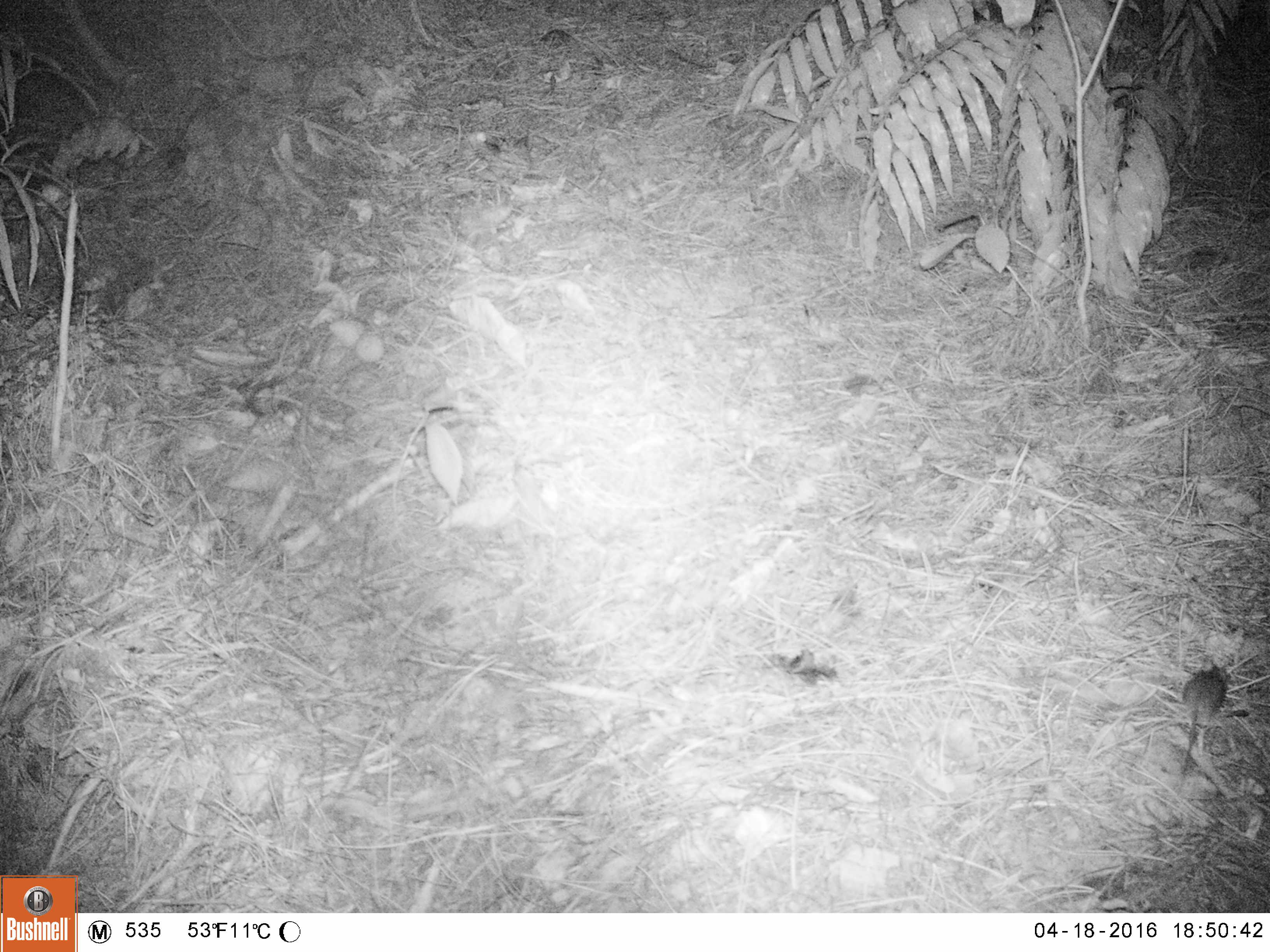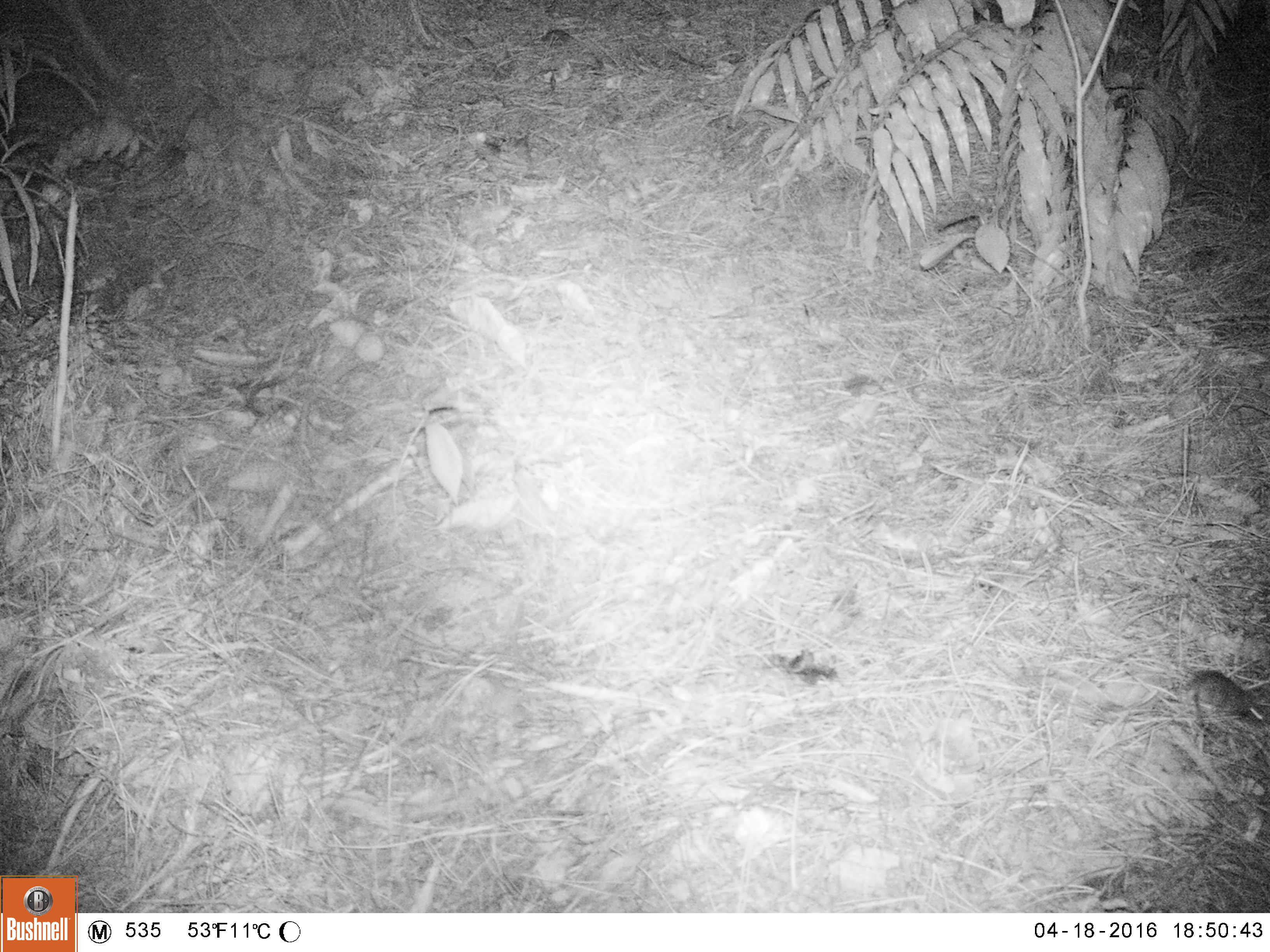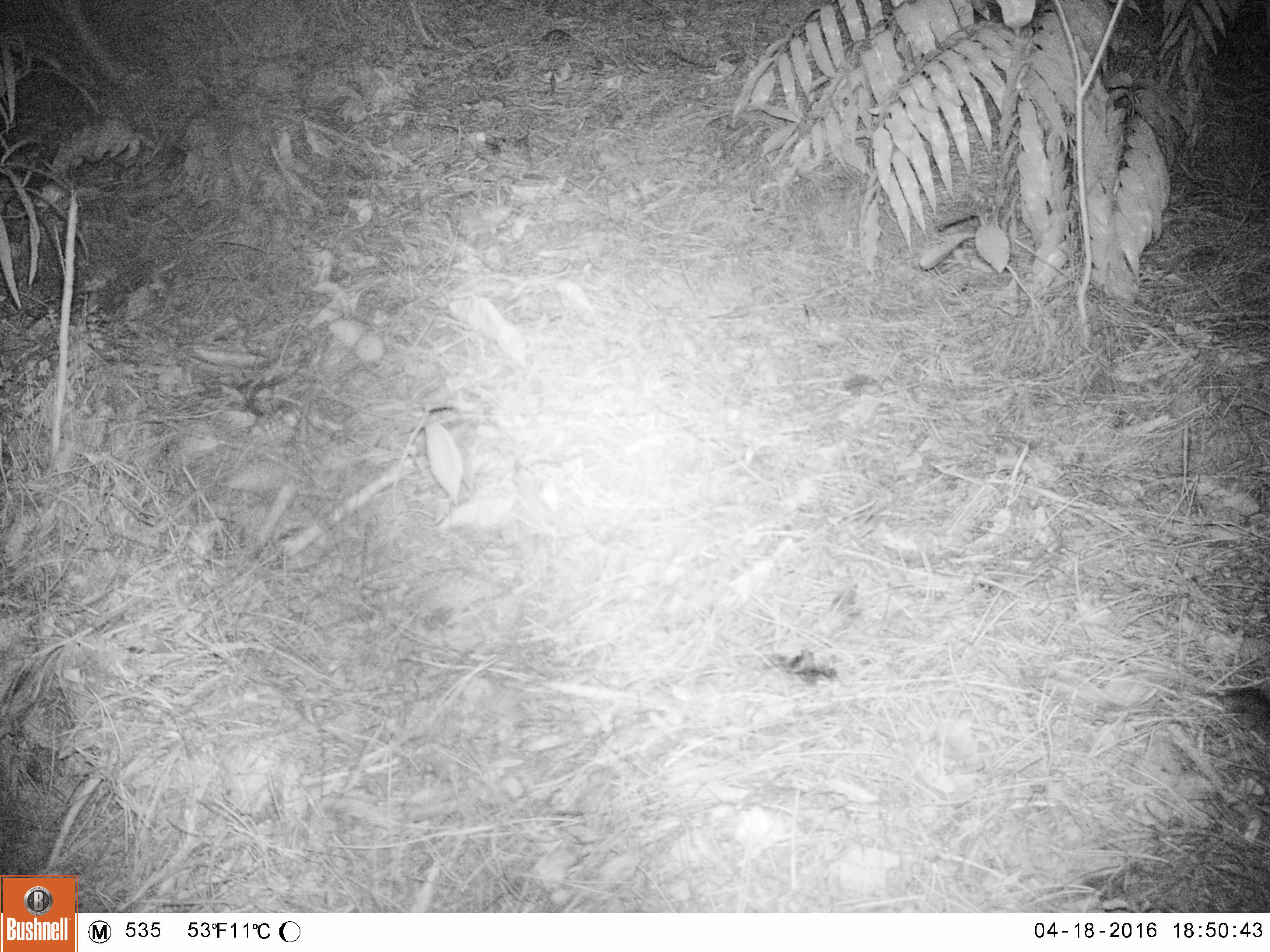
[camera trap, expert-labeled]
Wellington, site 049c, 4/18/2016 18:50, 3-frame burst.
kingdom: Animalia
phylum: Chordata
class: Mammalia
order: Rodentia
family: Muridae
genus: Rattus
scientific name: Rattus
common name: rat